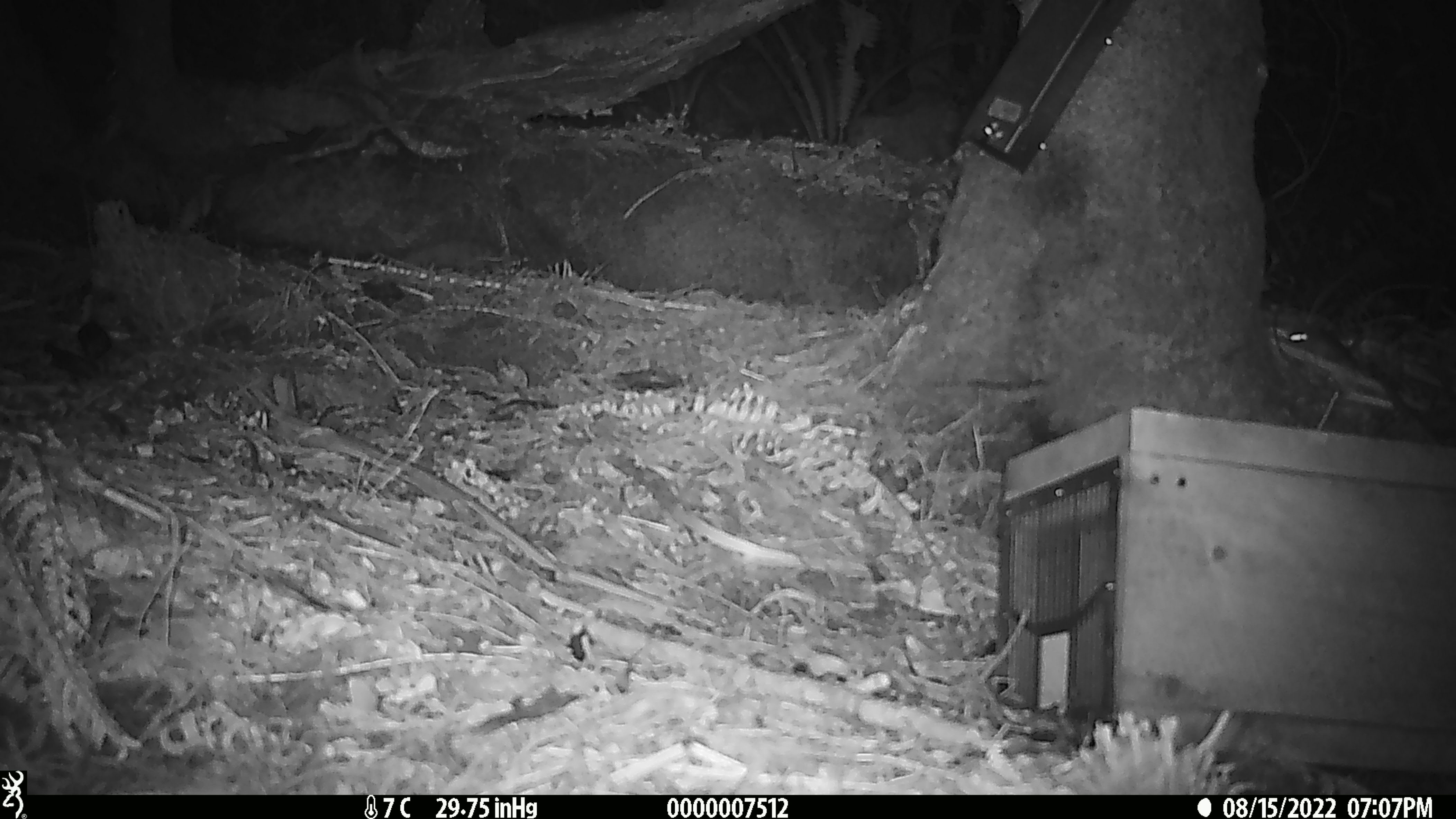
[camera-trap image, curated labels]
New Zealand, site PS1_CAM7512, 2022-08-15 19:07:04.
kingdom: Animalia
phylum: Chordata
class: Mammalia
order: Rodentia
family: Muridae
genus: Mus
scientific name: Mus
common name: mouse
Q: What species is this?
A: Mouse (Mus).